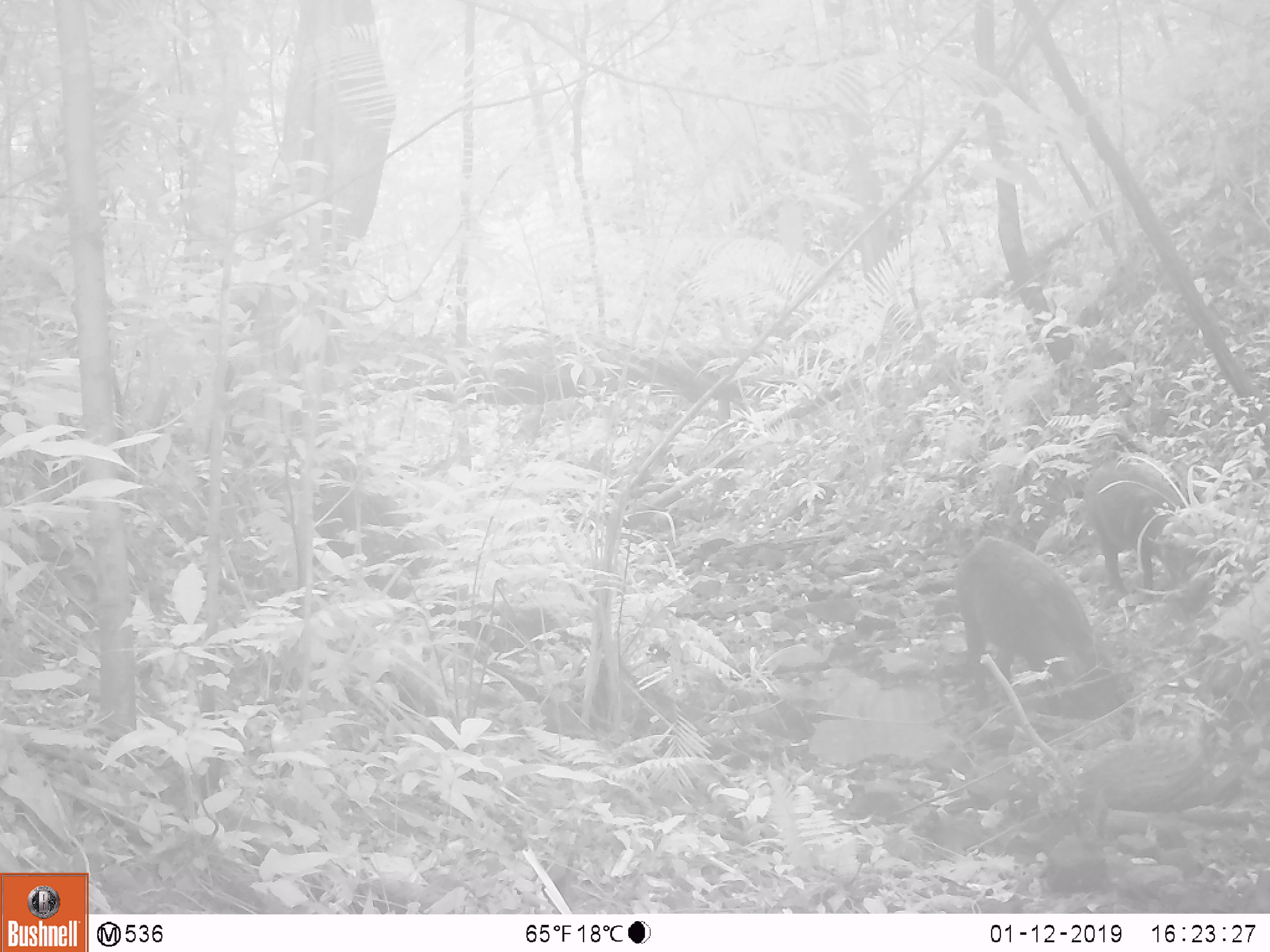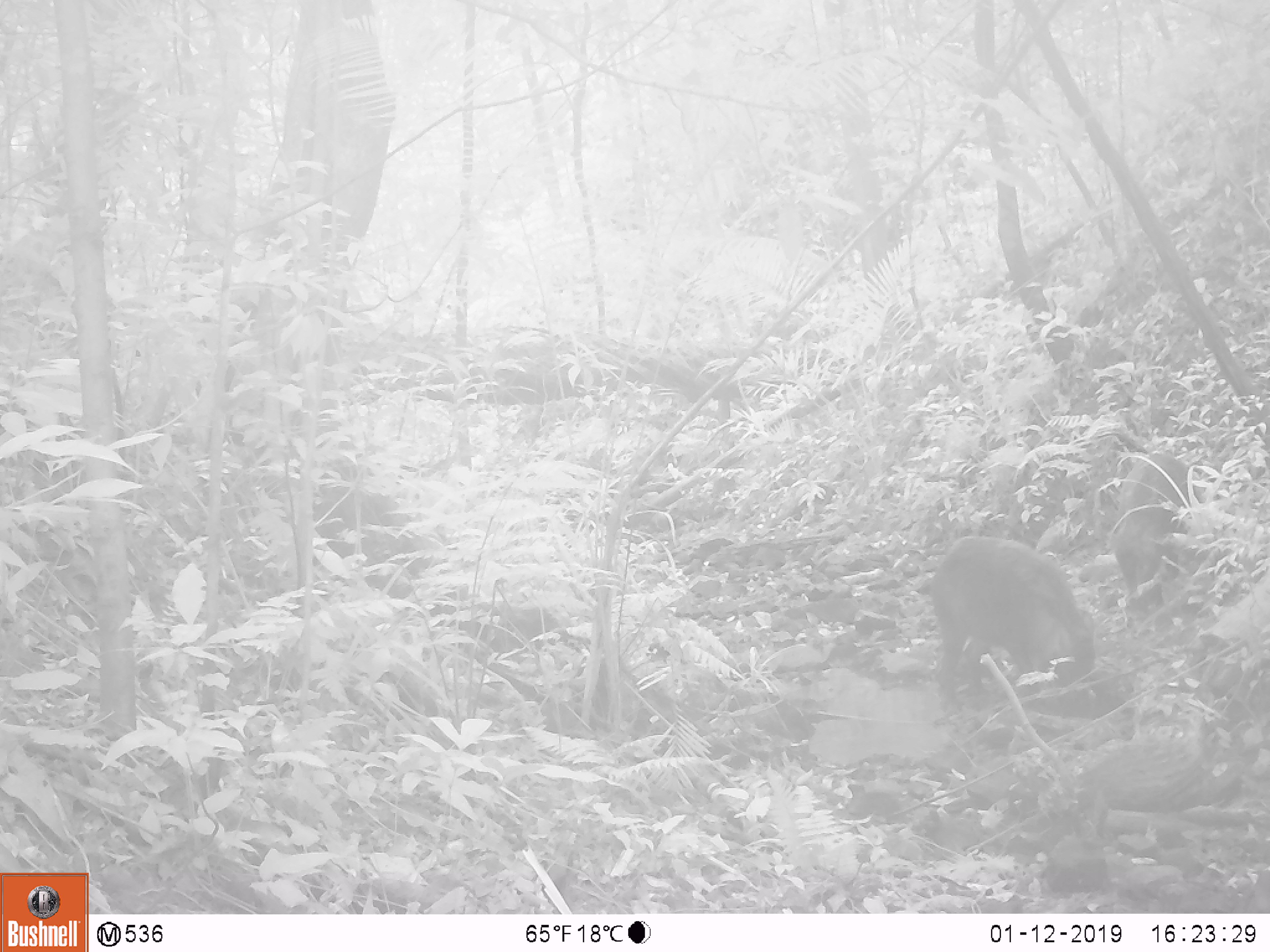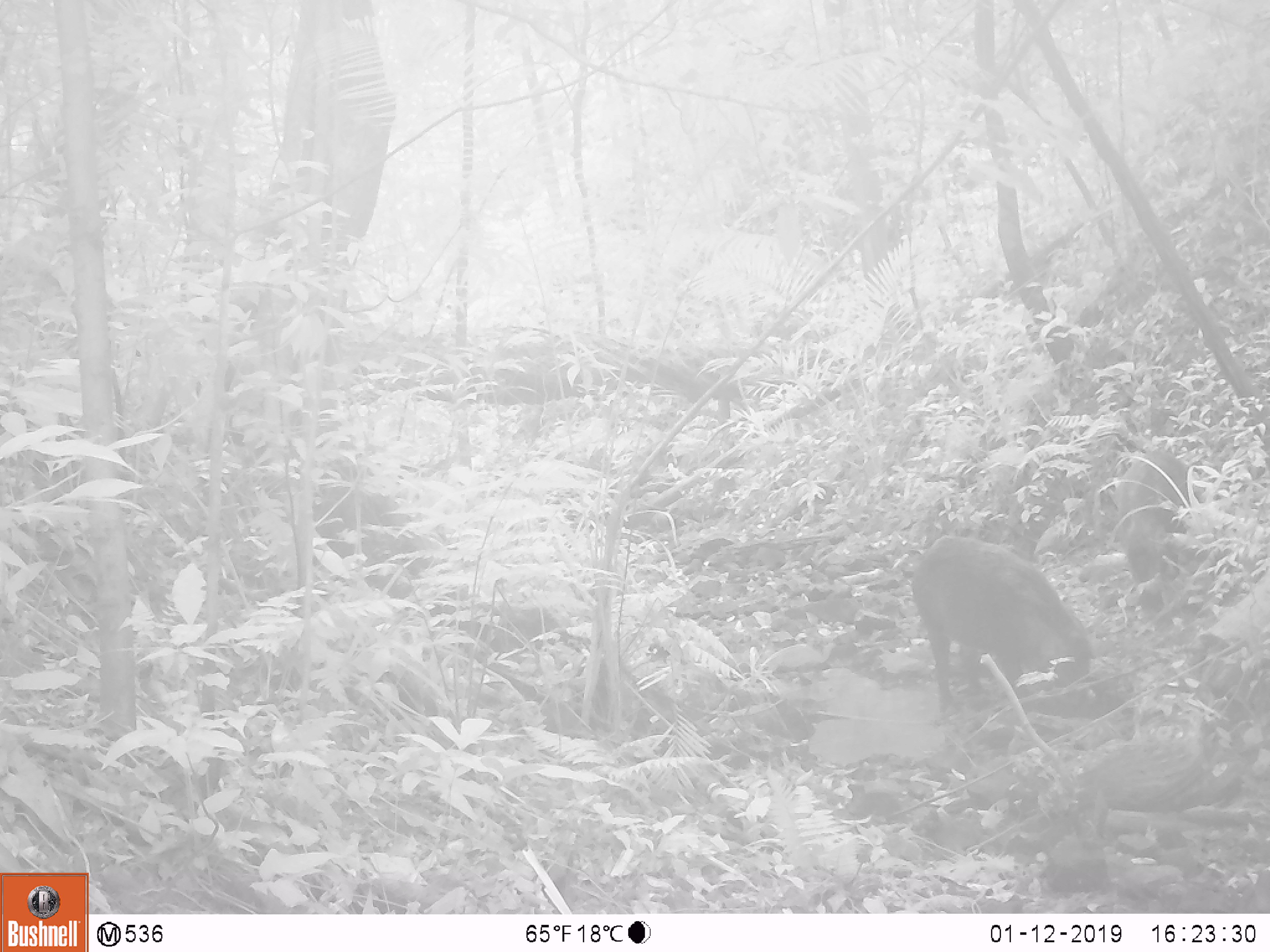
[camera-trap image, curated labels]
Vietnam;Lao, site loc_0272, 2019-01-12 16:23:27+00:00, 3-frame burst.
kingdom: Animalia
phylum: Chordata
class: Mammalia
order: Artiodactyla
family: Suidae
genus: Sus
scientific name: Sus scrofa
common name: eurasian wild pig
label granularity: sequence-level